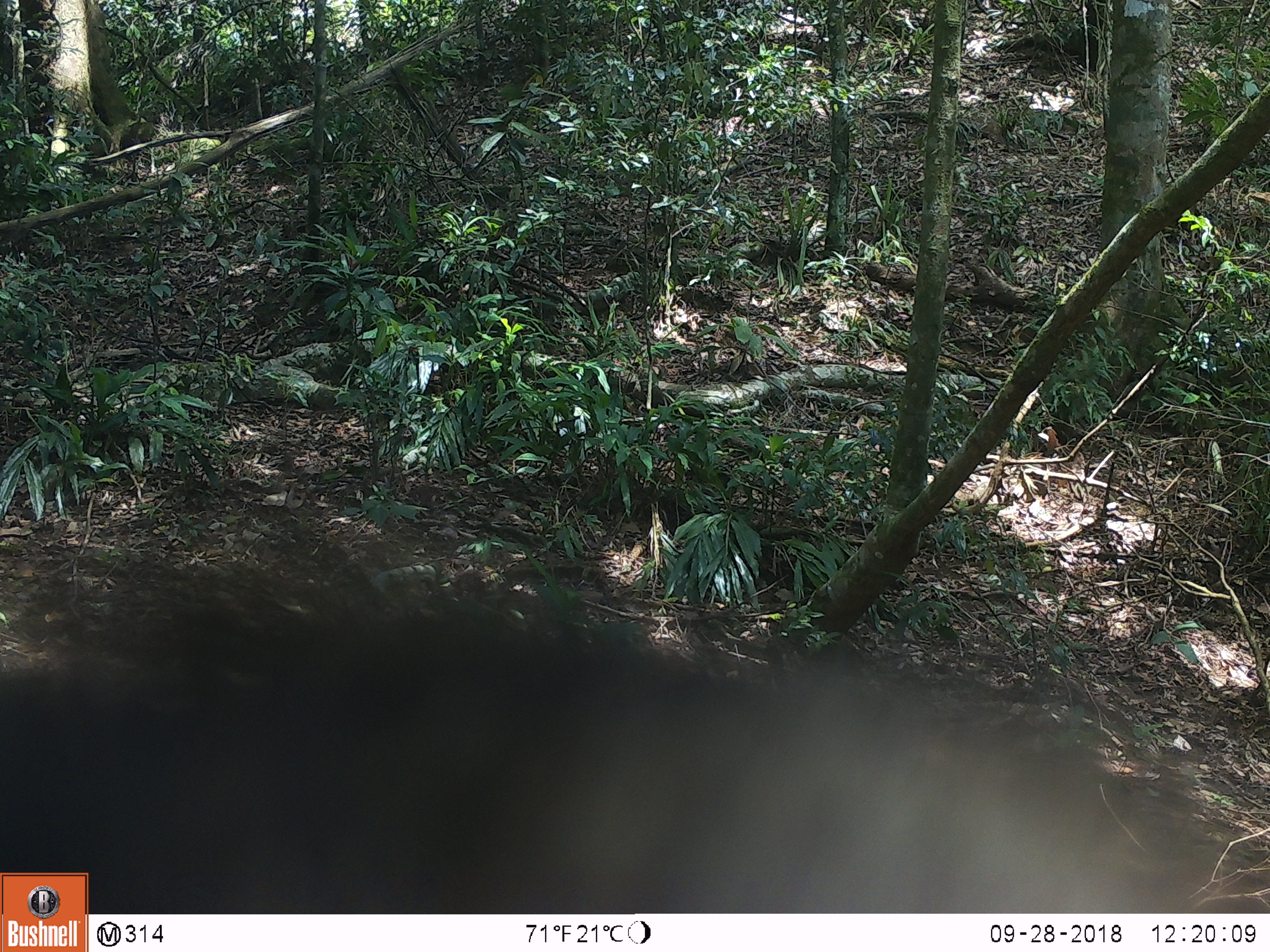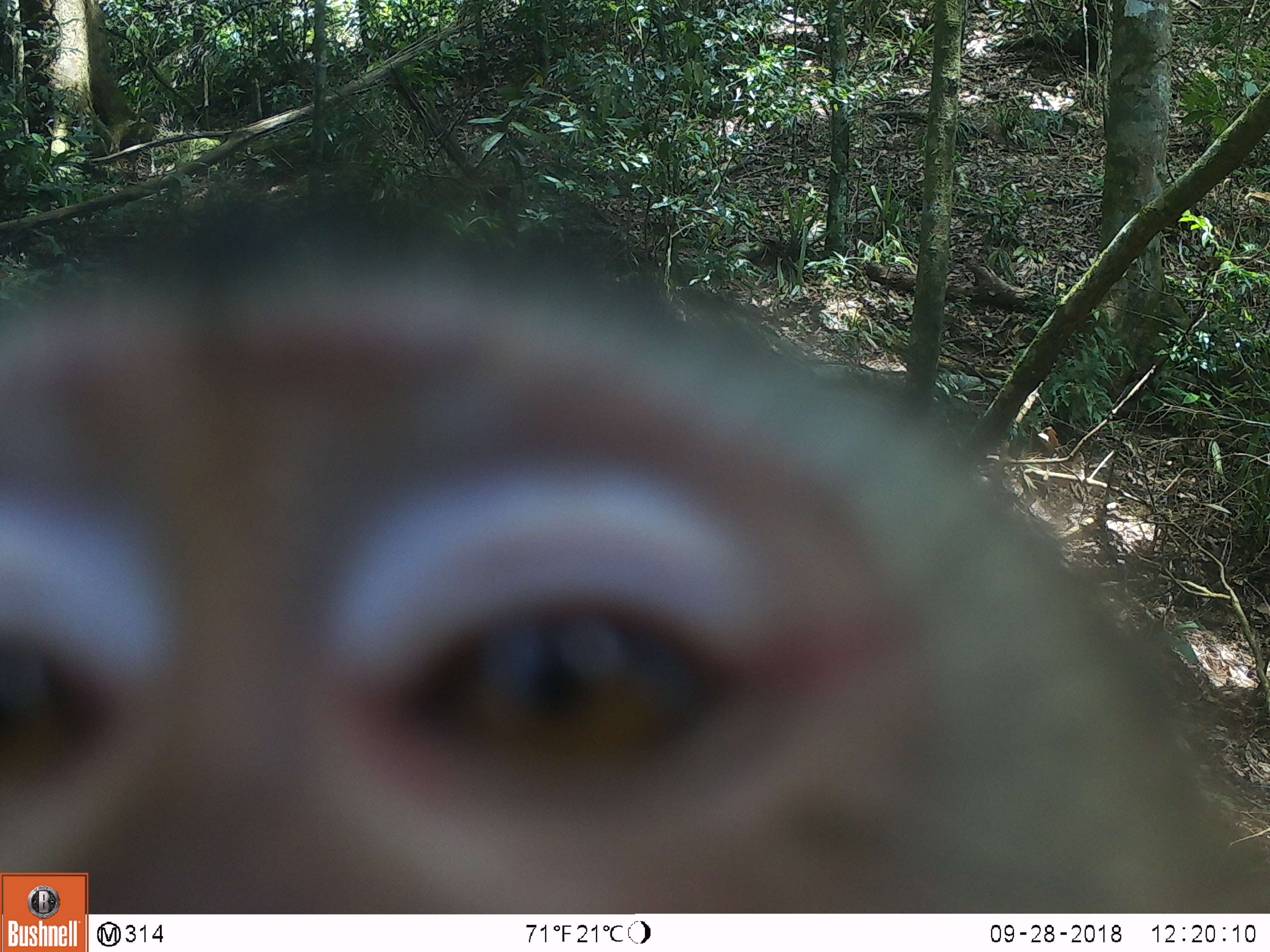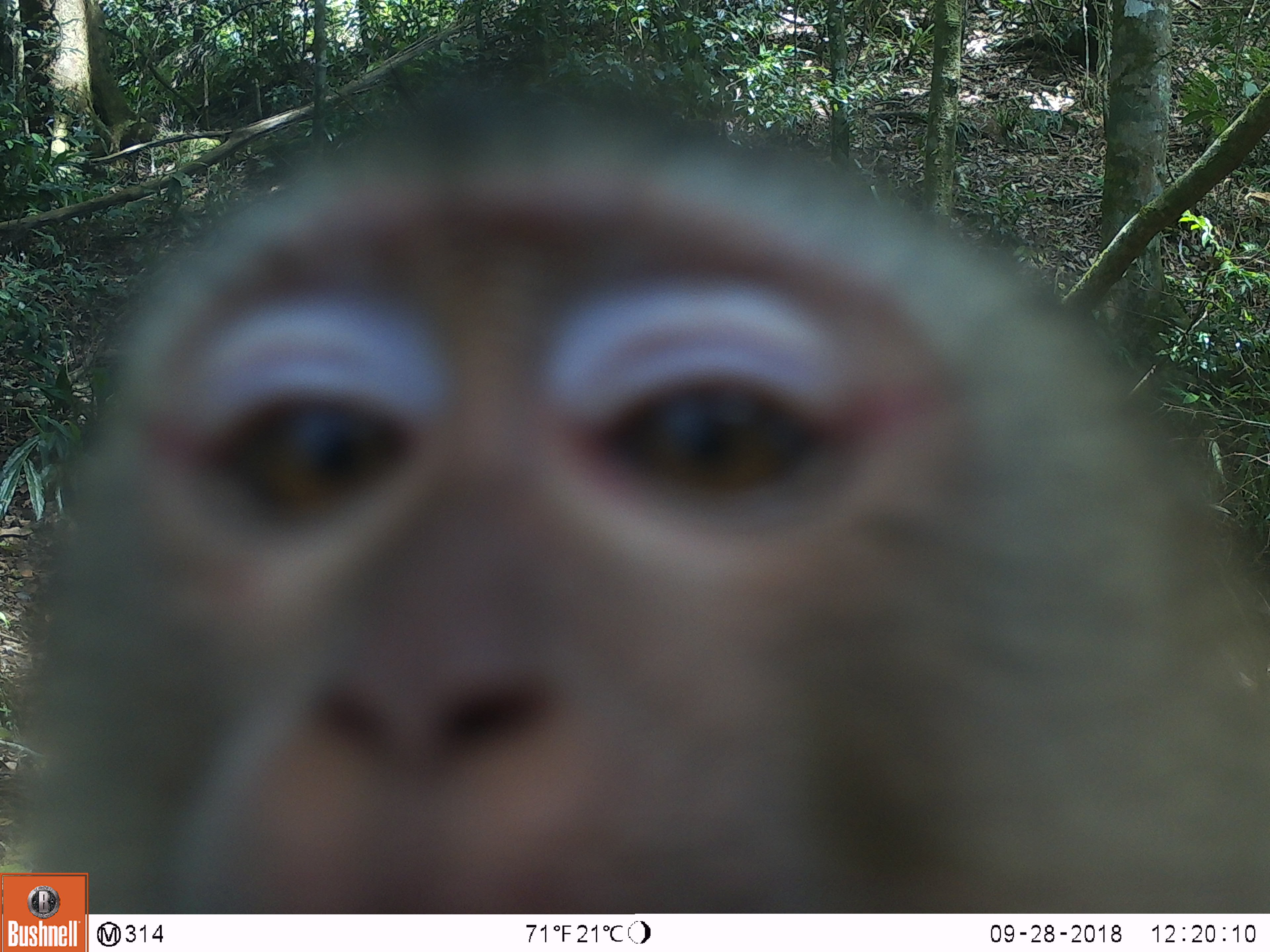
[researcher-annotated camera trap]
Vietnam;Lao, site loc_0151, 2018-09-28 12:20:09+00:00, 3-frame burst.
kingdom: Animalia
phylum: Chordata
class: Mammalia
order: Primates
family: Cercopithecidae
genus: Macaca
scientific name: Macaca nemestrina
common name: pig-tailed macaque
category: pig tailed macaque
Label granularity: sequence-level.